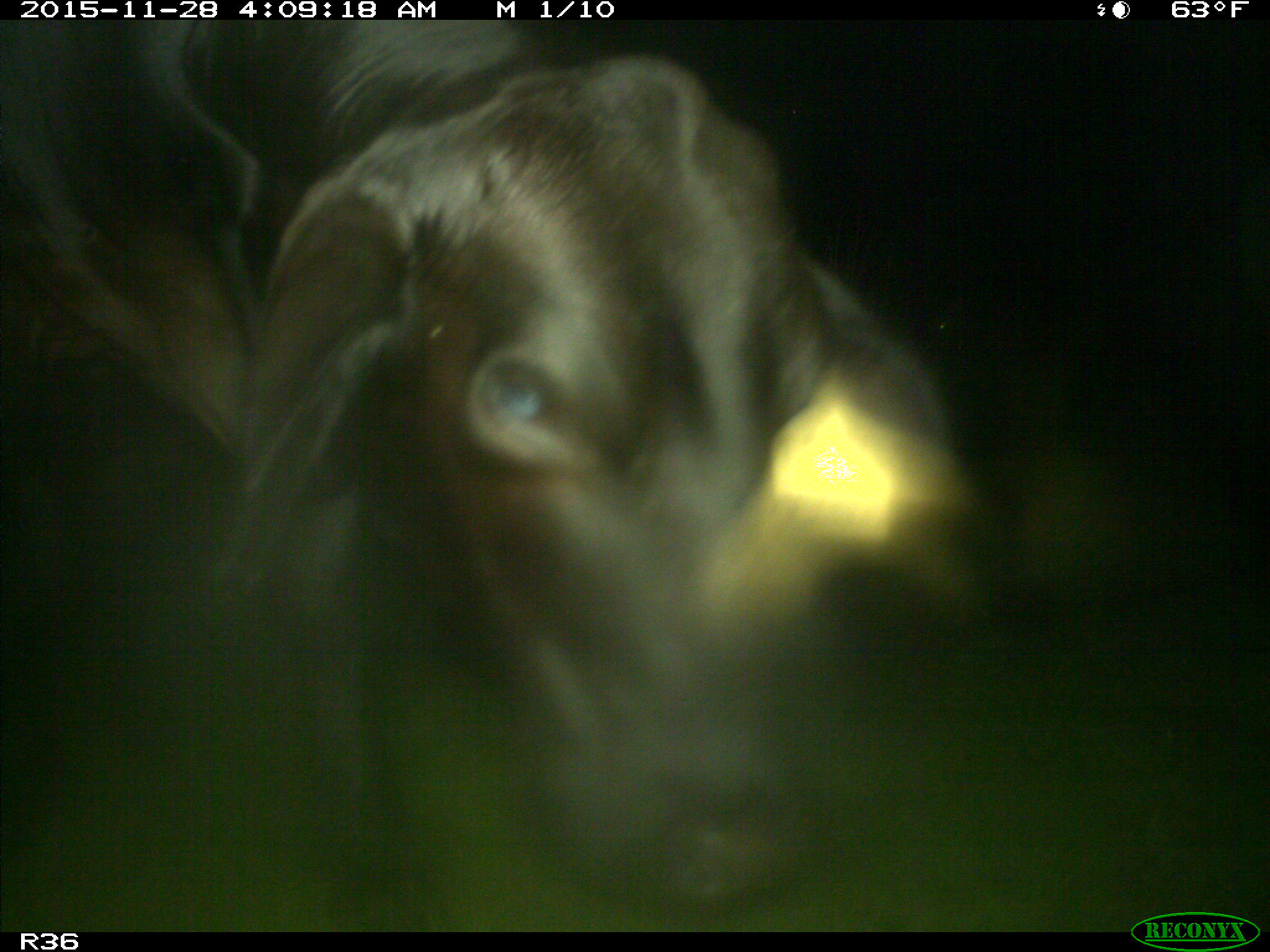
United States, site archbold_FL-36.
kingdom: Animalia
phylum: Chordata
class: Mammalia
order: Artiodactyla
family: Bovidae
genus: Bos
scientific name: Bos taurus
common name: domestic cow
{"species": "Bos taurus (domestic cow)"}